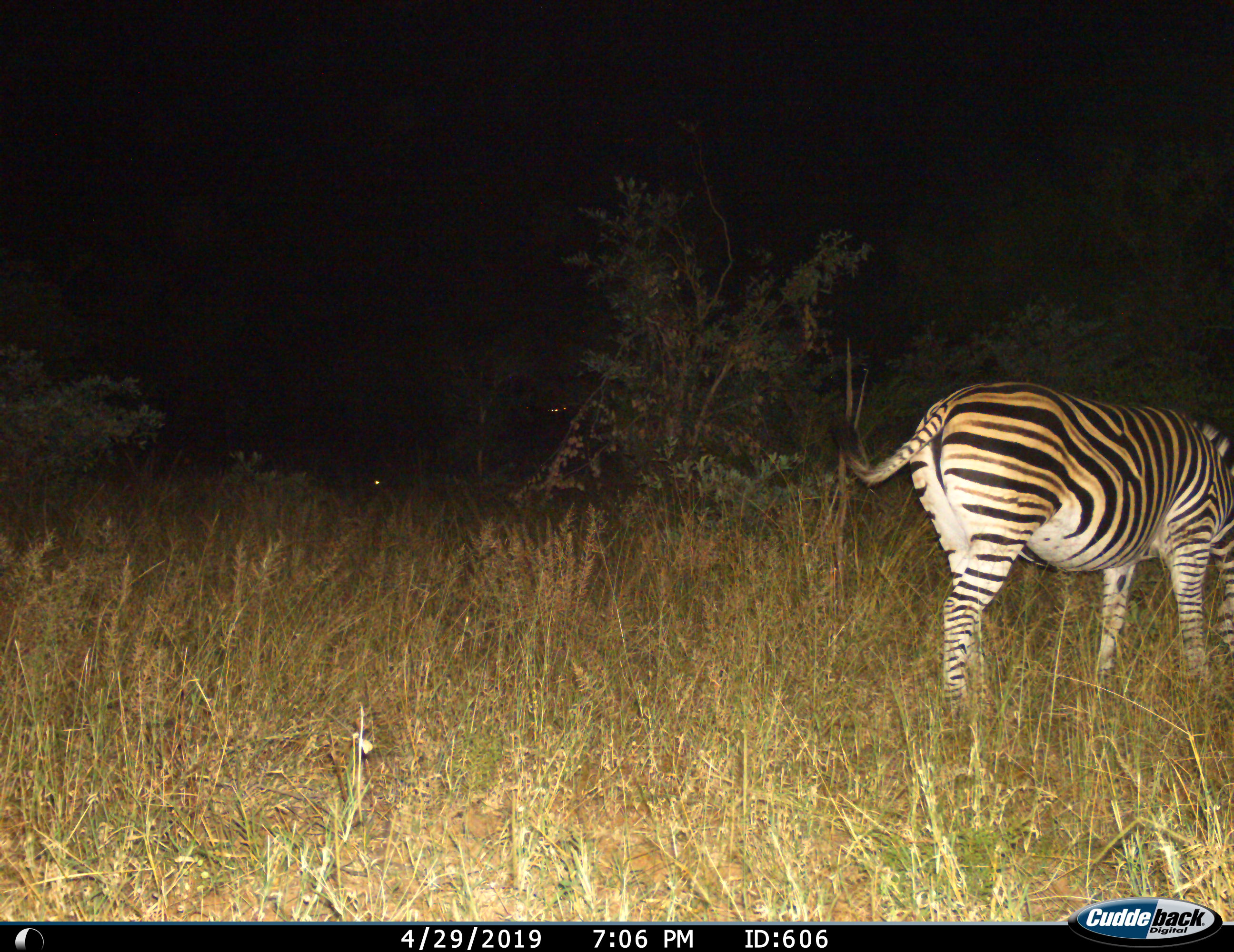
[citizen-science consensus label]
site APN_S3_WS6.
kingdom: Animalia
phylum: Chordata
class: Mammalia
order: Perissodactyla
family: Equidae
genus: Equus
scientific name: Equus quagga burchellii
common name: burchell's zebra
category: zebraburchells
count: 1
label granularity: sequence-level